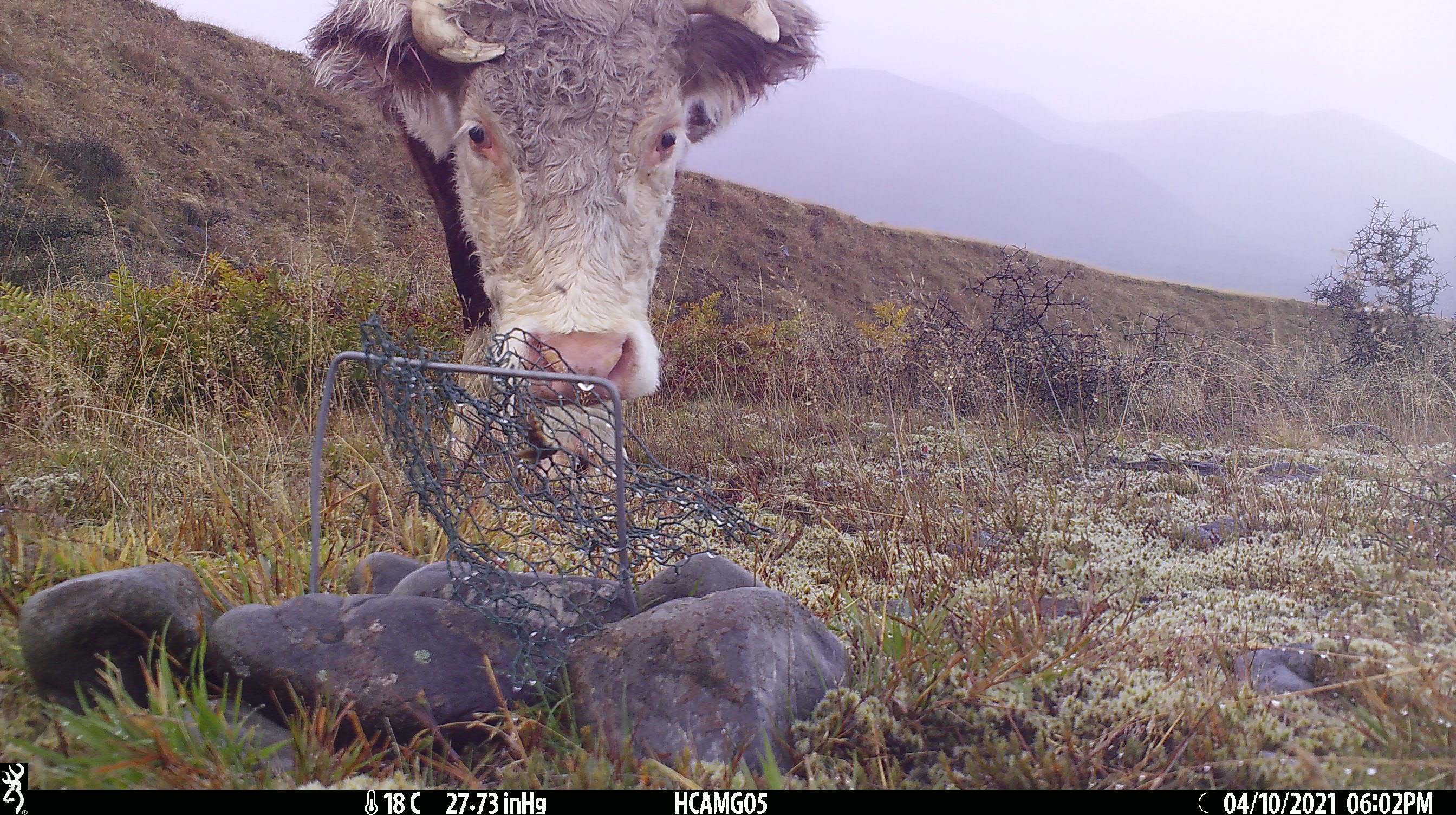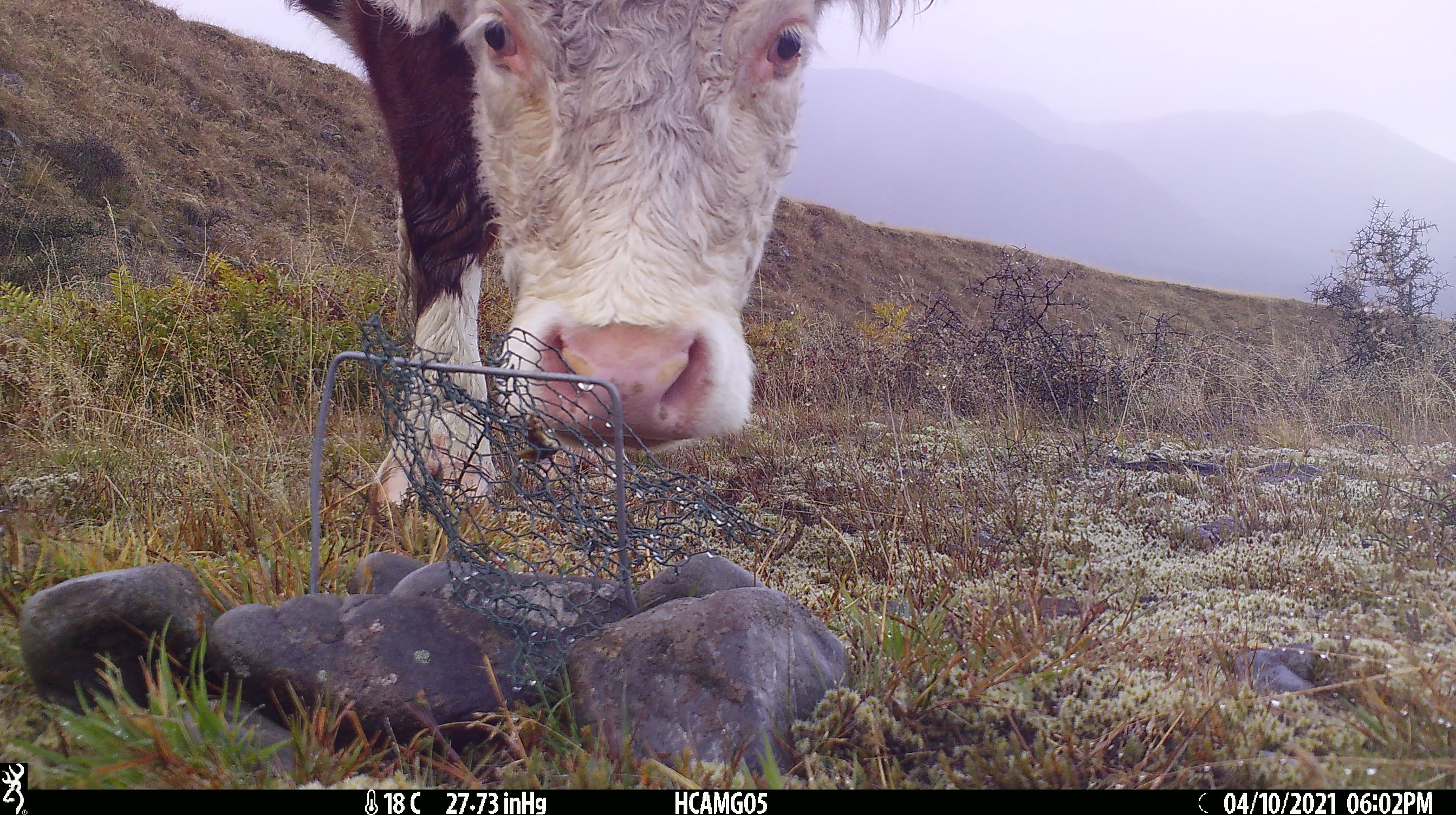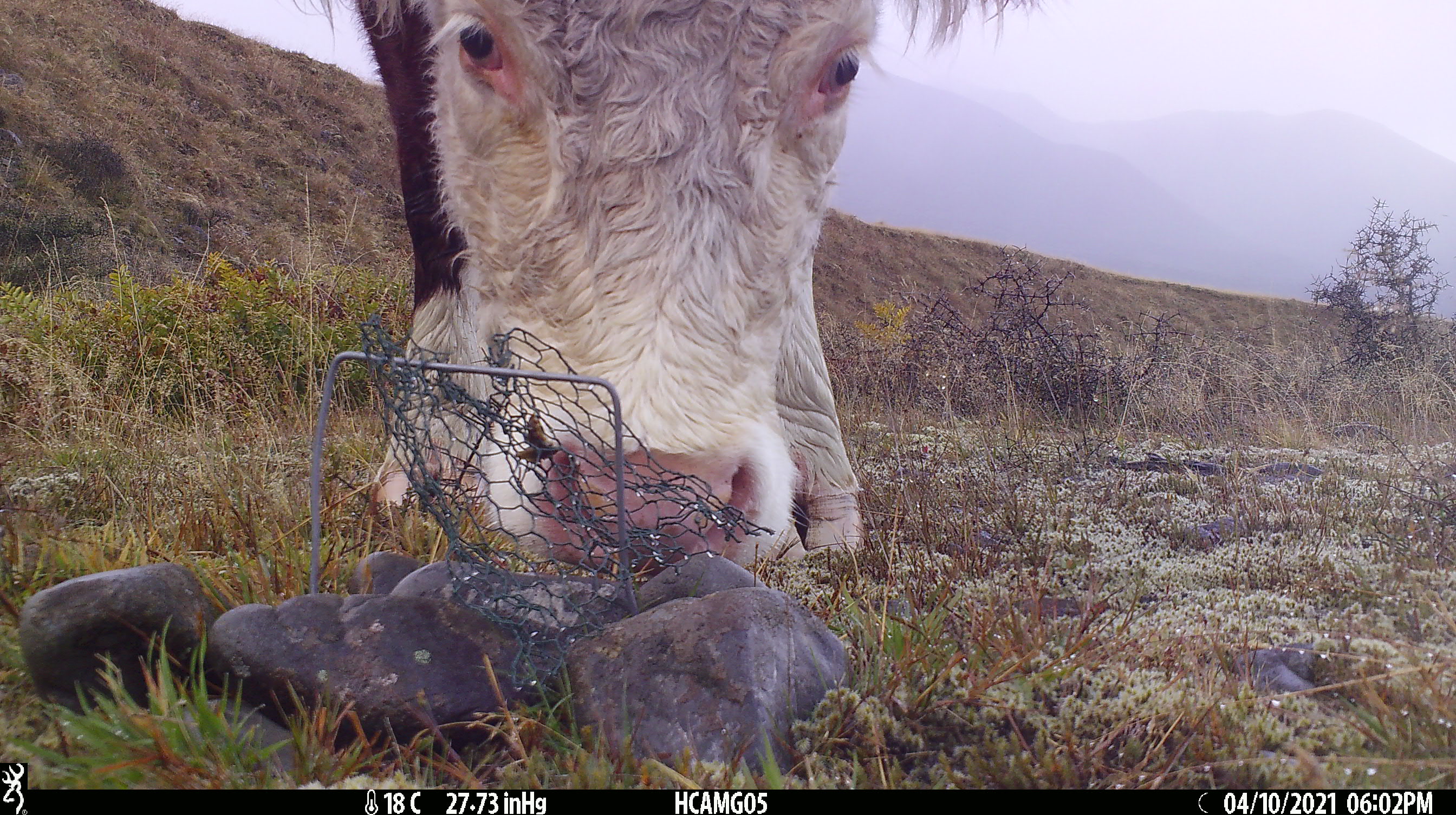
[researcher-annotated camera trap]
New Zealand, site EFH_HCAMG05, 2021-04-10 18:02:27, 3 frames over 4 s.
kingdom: Animalia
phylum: Chordata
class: Mammalia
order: Artiodactyla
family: Bovidae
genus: Bos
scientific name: Bos taurus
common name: domestic cow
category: cow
Cow (domestic cow) (Bos taurus).